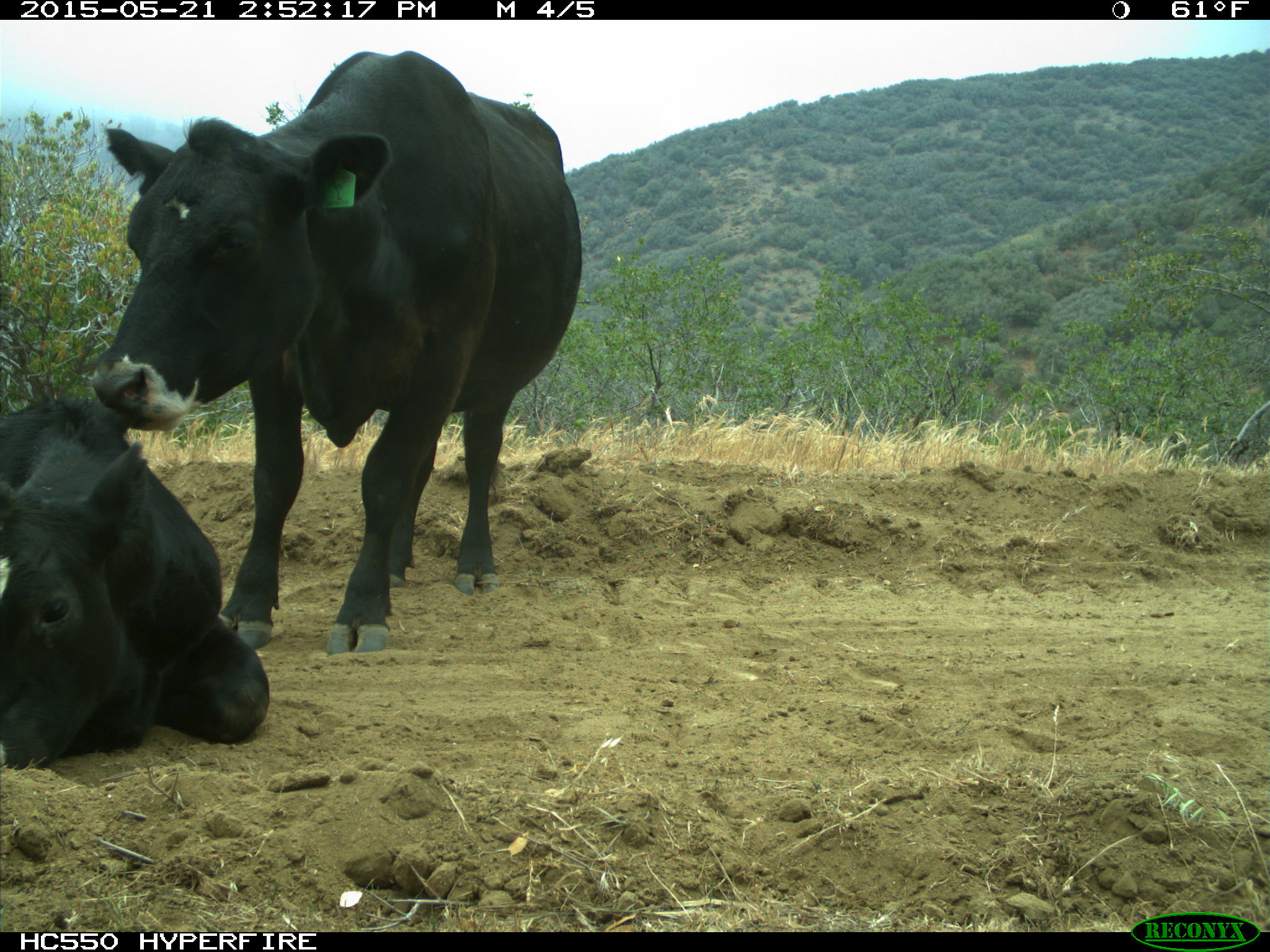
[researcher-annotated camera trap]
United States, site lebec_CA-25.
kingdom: Animalia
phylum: Chordata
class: Mammalia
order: Artiodactyla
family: Bovidae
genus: Bos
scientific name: Bos taurus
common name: domestic cow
Bos taurus (domestic cow).